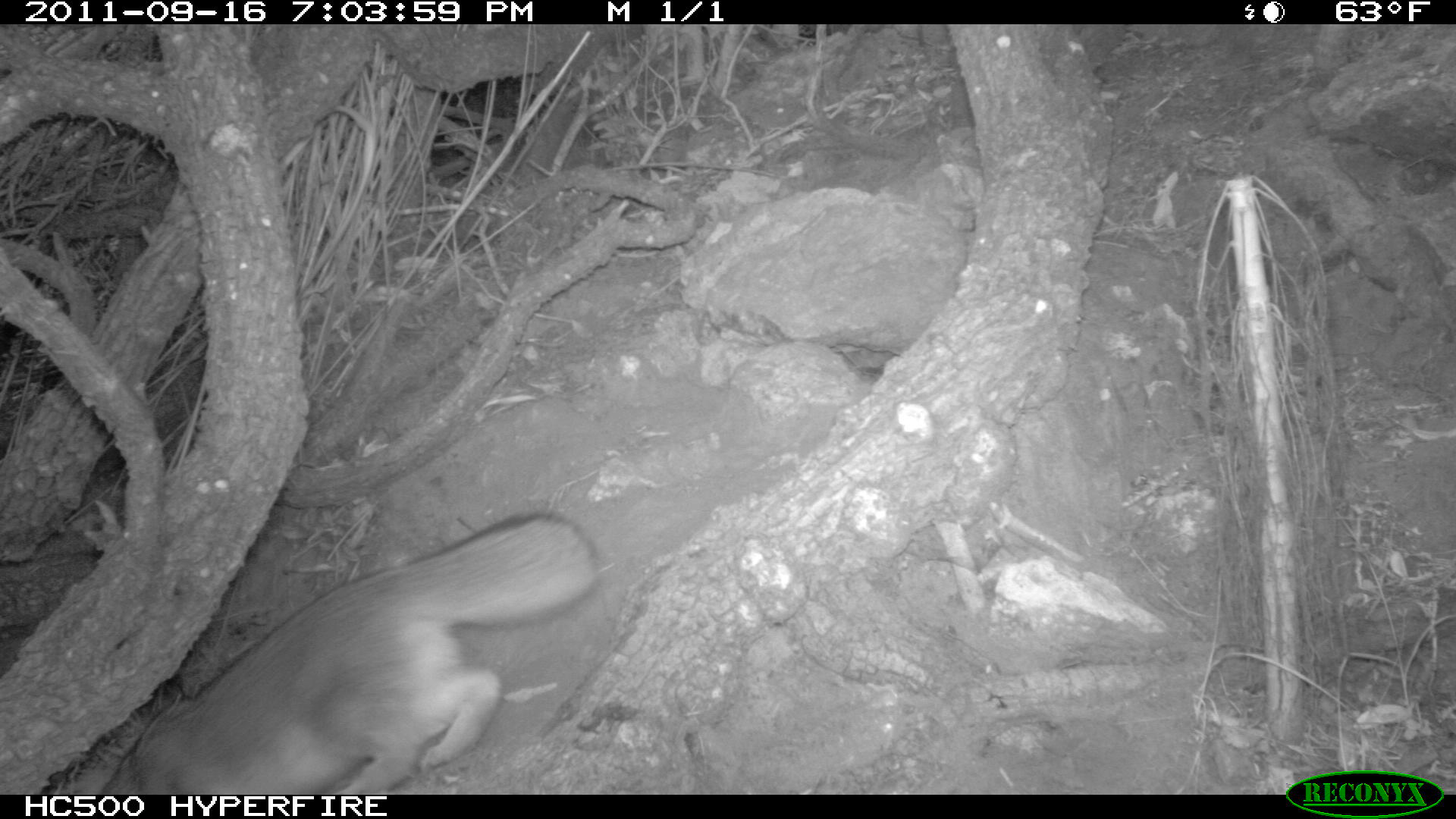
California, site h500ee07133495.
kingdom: Animalia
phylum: Chordata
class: Mammalia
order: Carnivora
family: Canidae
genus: Urocyon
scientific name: Urocyon littoralis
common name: island fox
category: fox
Fox (island fox) (Urocyon littoralis).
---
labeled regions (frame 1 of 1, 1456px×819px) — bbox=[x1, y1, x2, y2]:
fox: bbox=[99, 513, 600, 794]